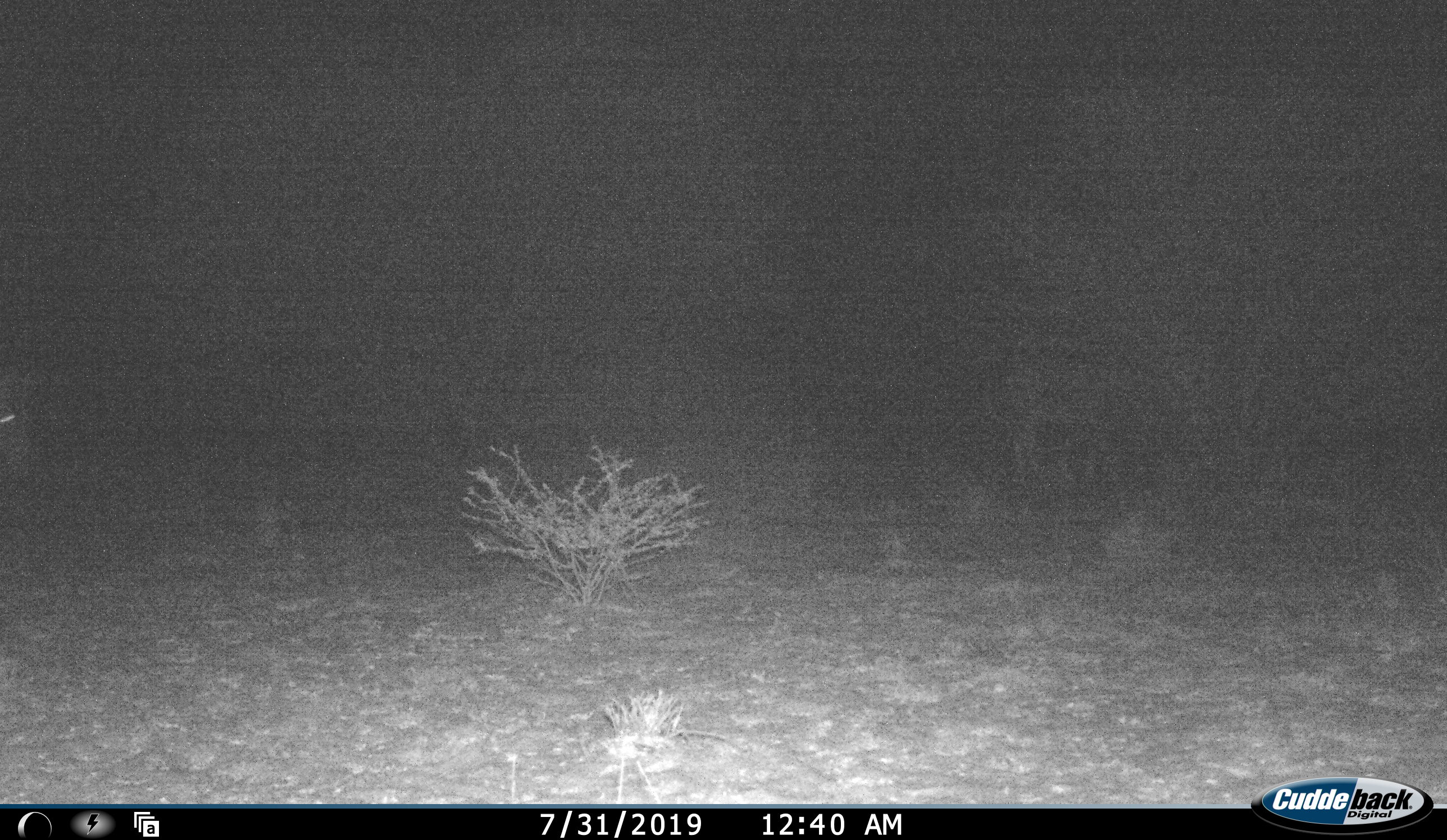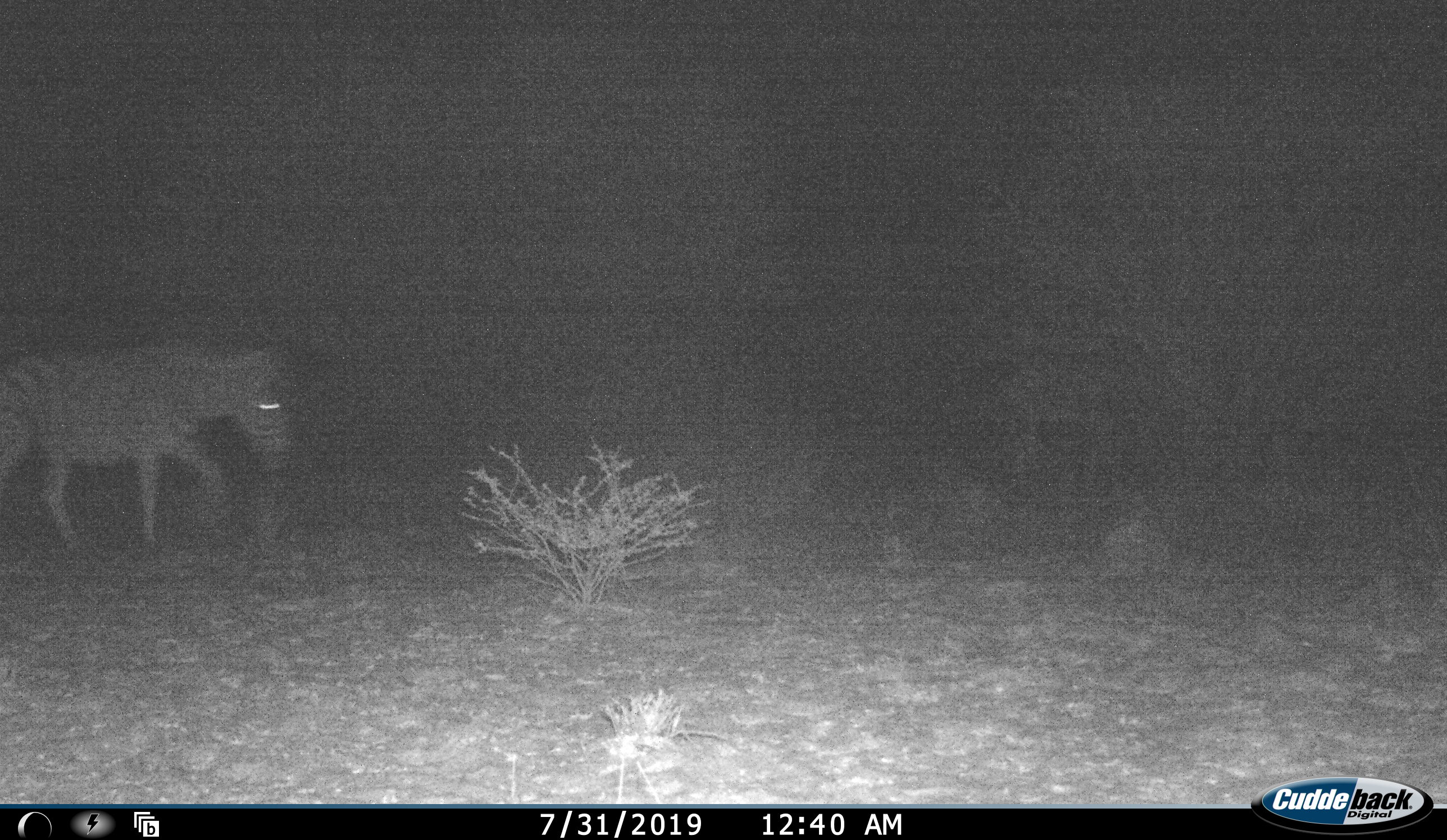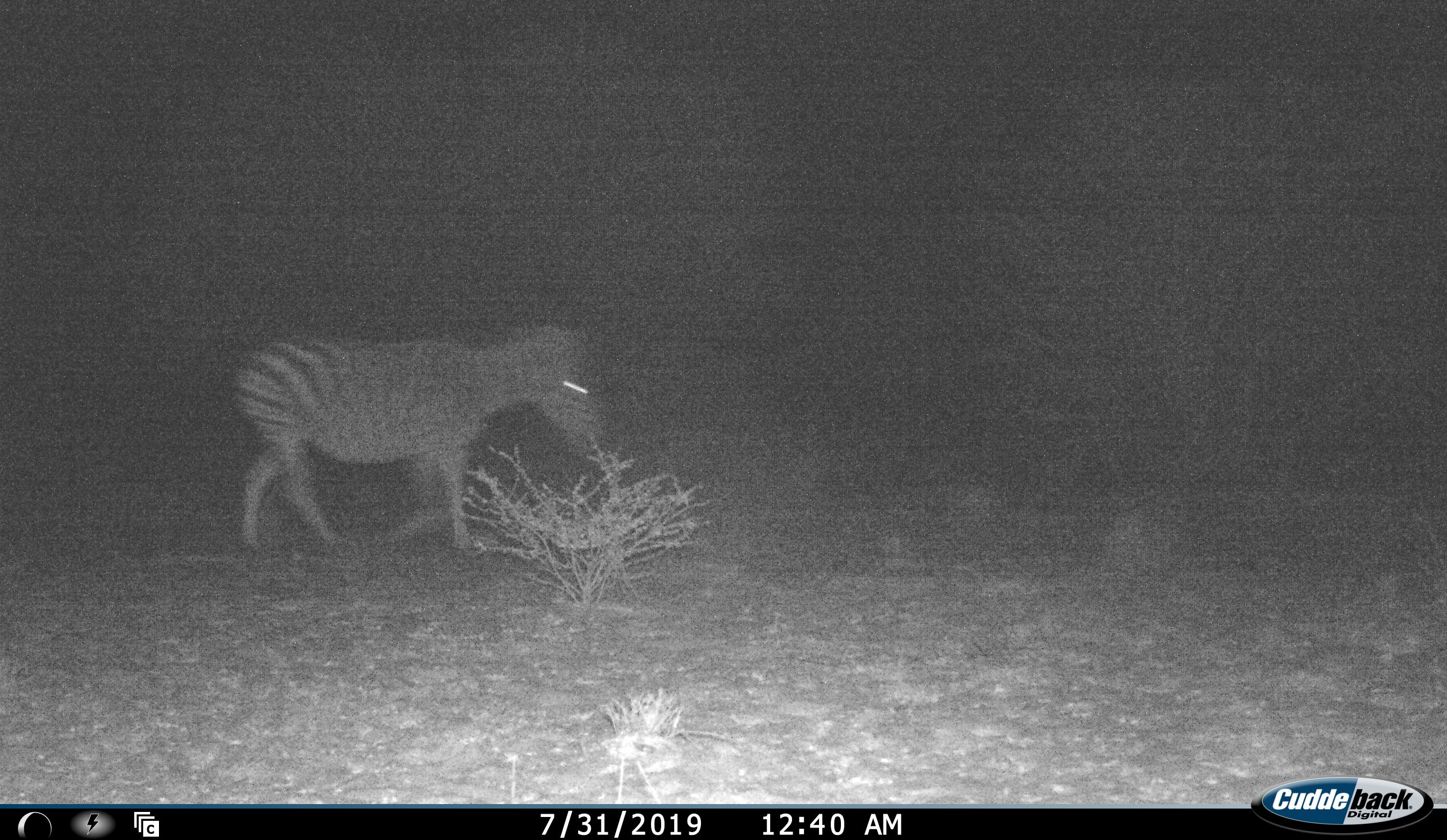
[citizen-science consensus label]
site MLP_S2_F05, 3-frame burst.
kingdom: Animalia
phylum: Chordata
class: Mammalia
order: Perissodactyla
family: Equidae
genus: Equus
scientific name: Equus quagga burchellii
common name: burchell's zebra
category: zebraburchells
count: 1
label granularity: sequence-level